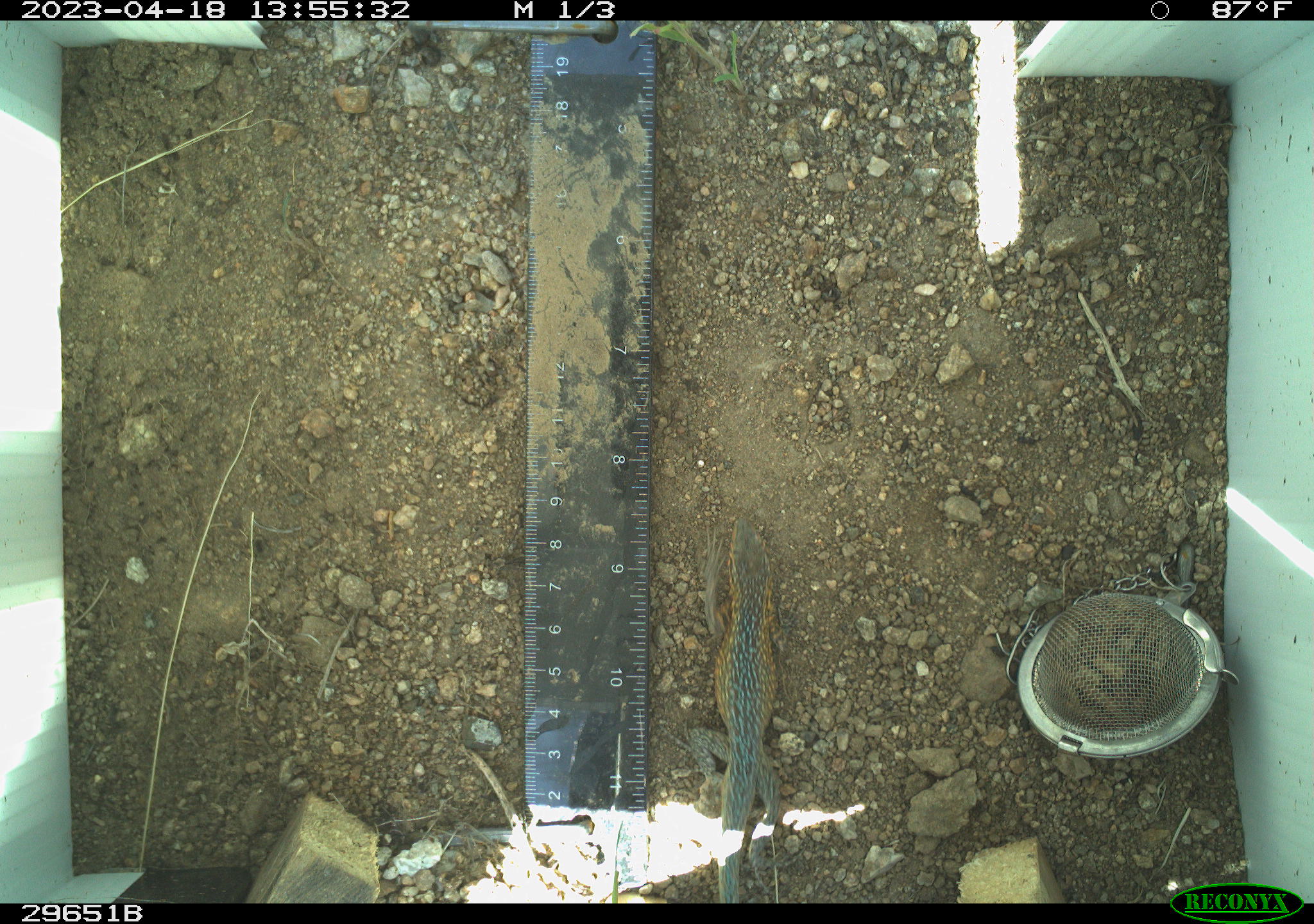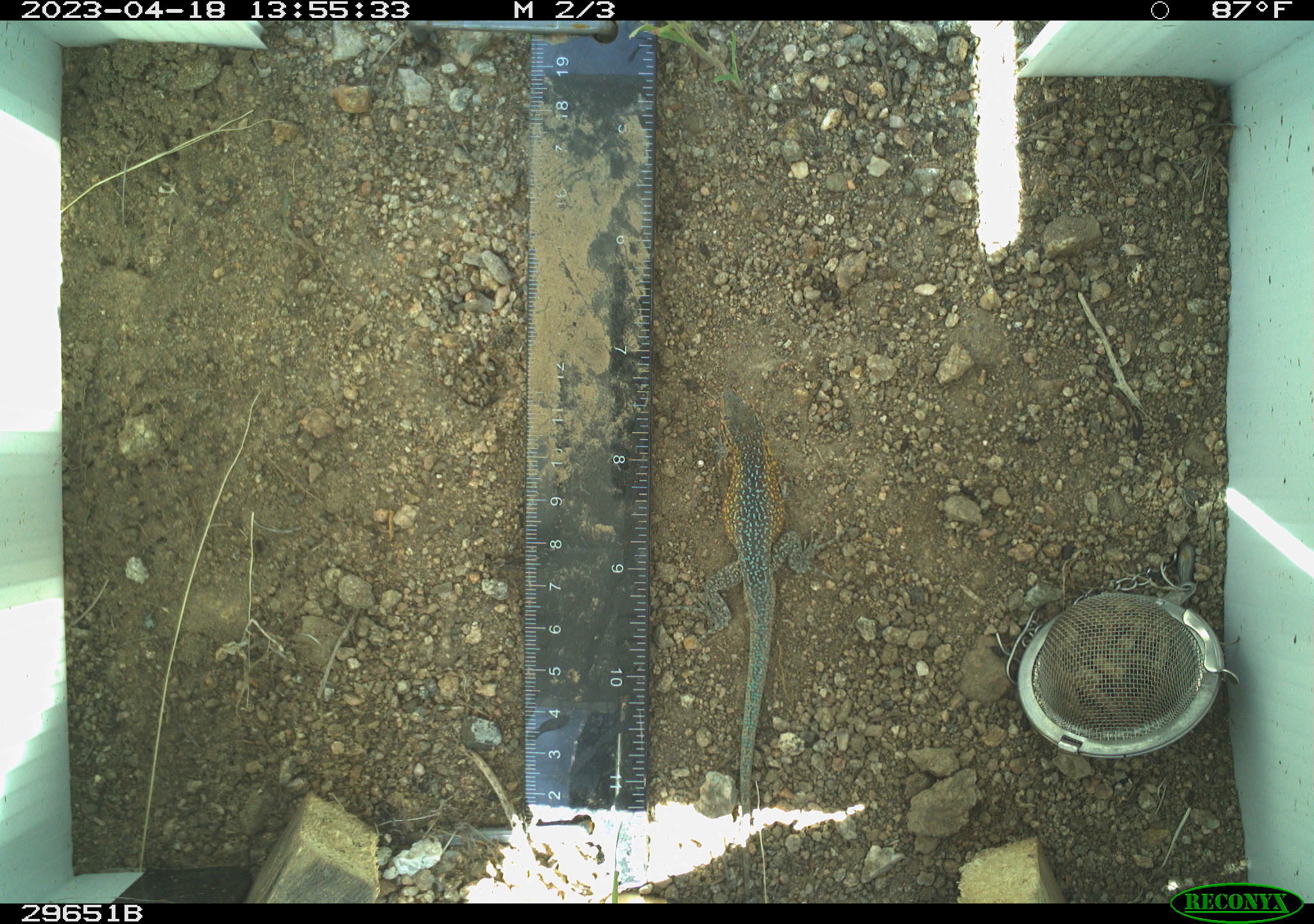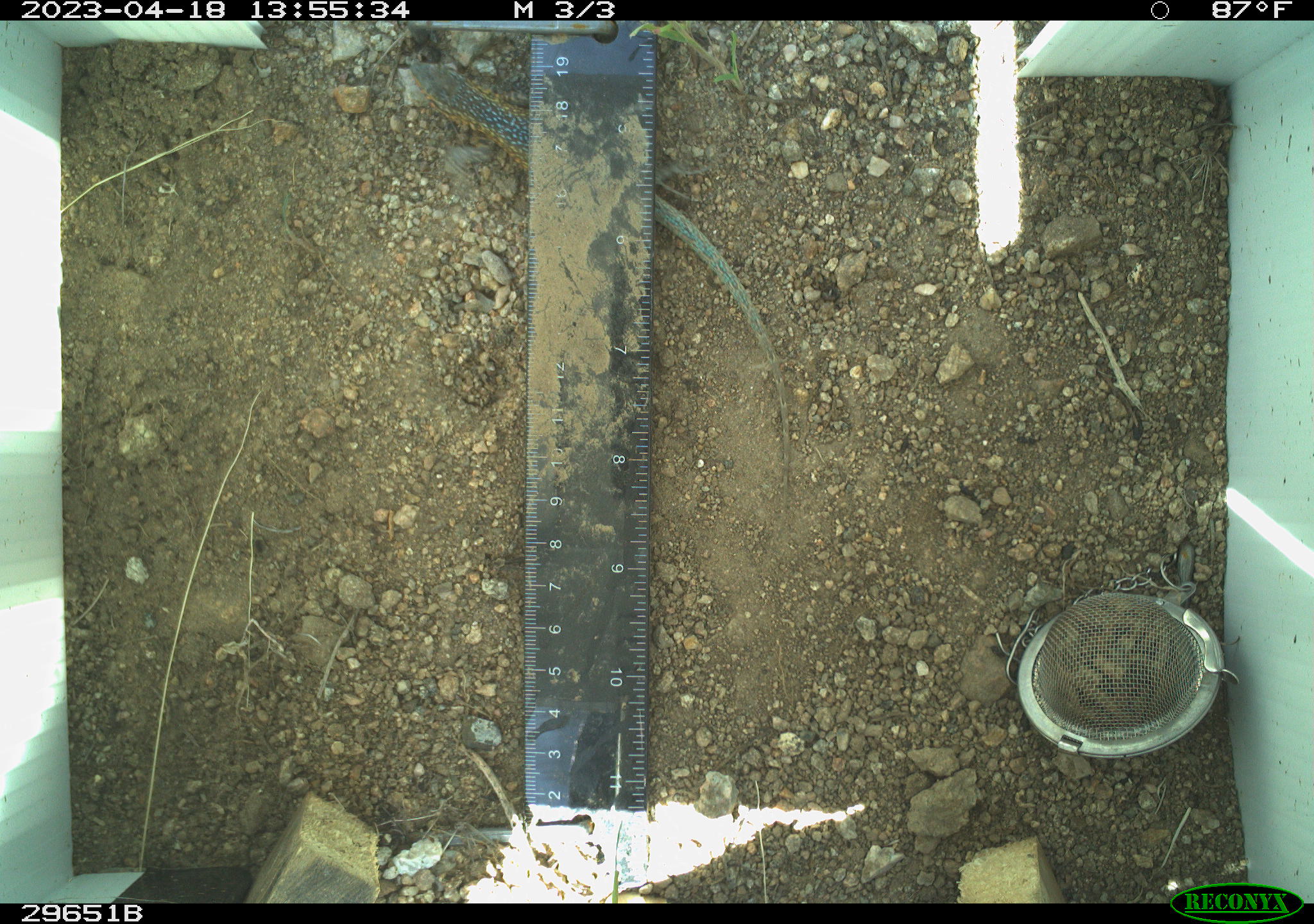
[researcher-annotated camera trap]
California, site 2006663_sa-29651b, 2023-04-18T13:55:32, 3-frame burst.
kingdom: Animalia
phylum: Chordata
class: Reptilia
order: Squamata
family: Phrynosomatidae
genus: Uta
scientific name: Uta stansburiana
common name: common side-blotched lizard